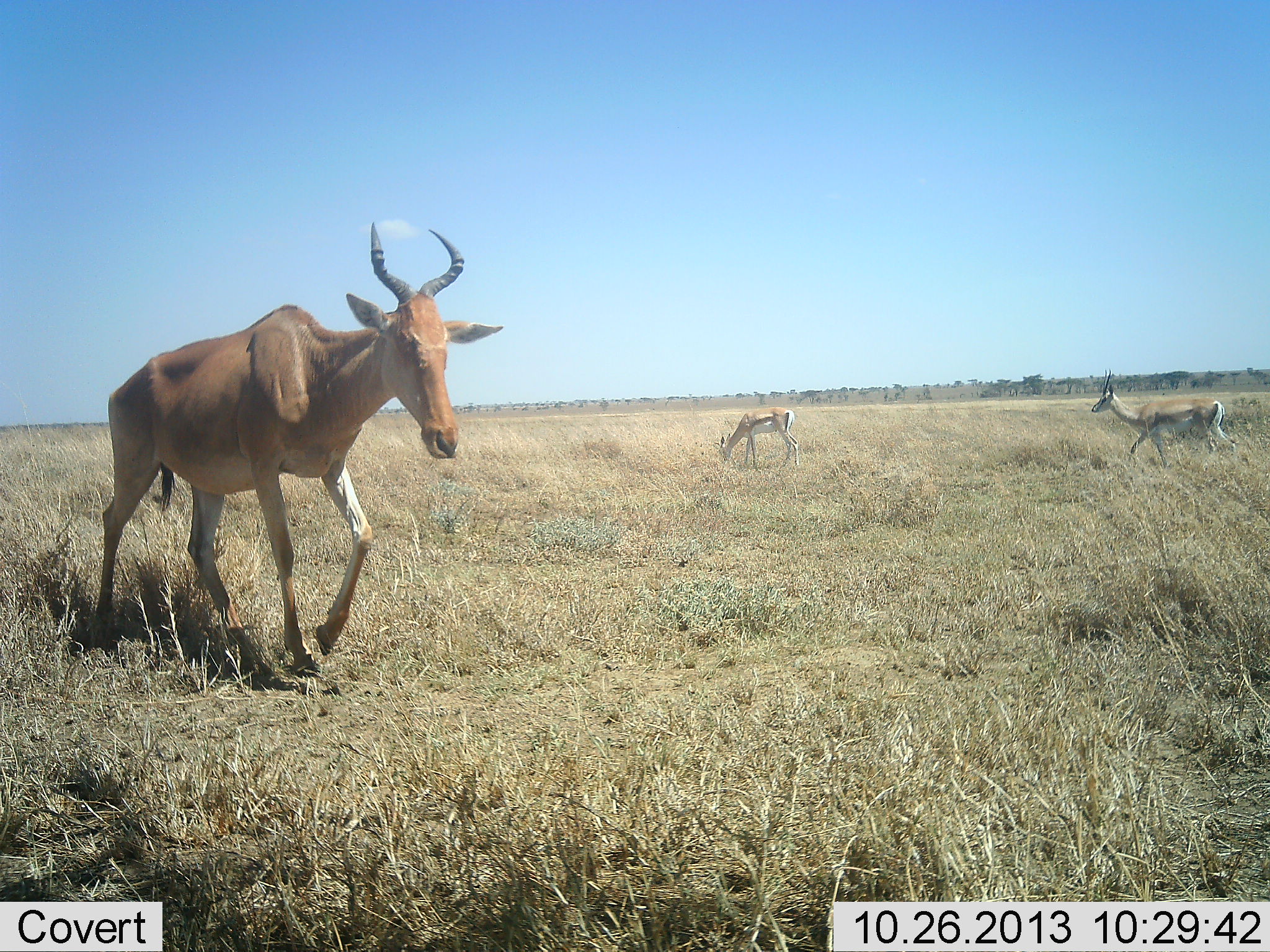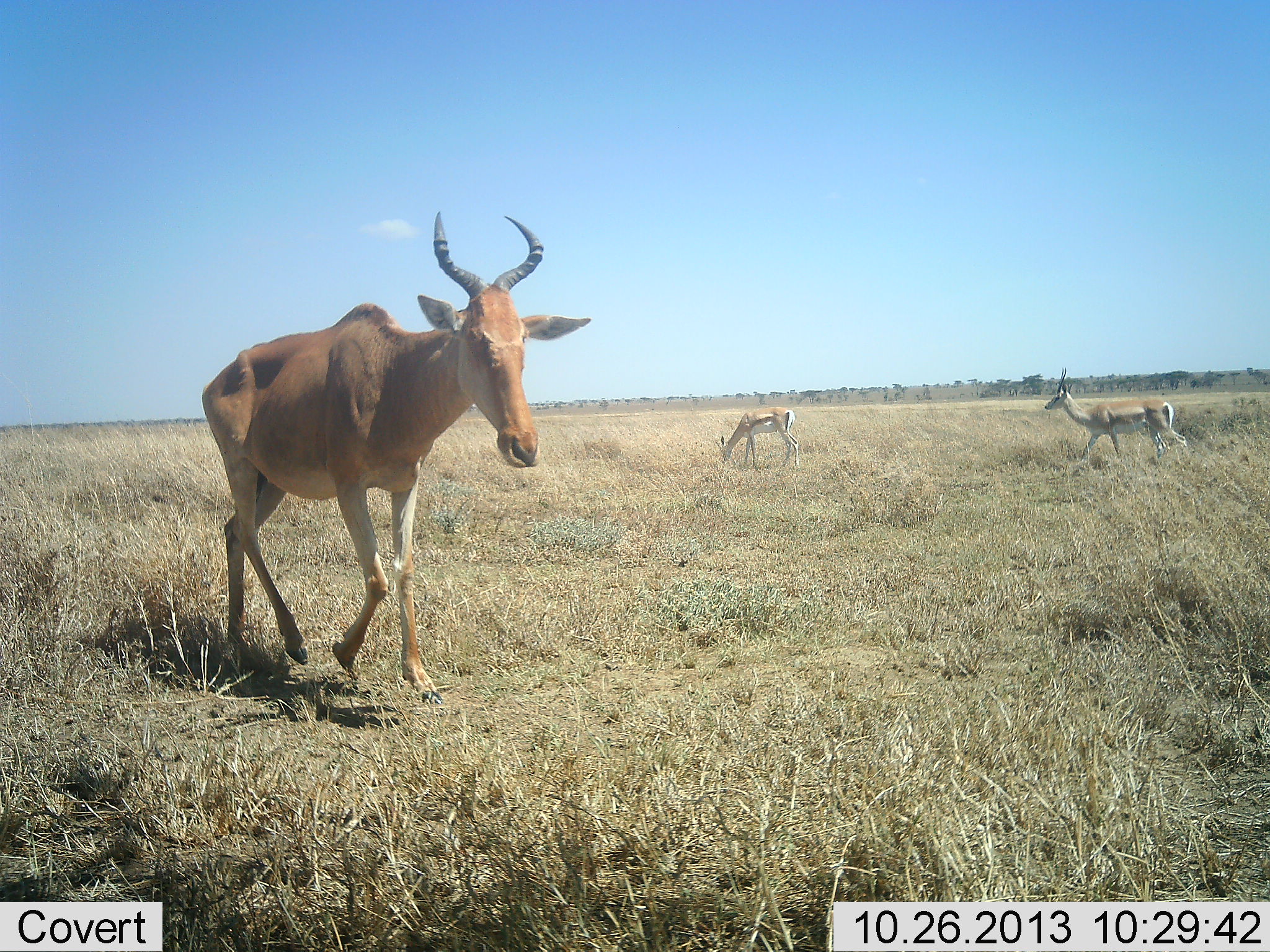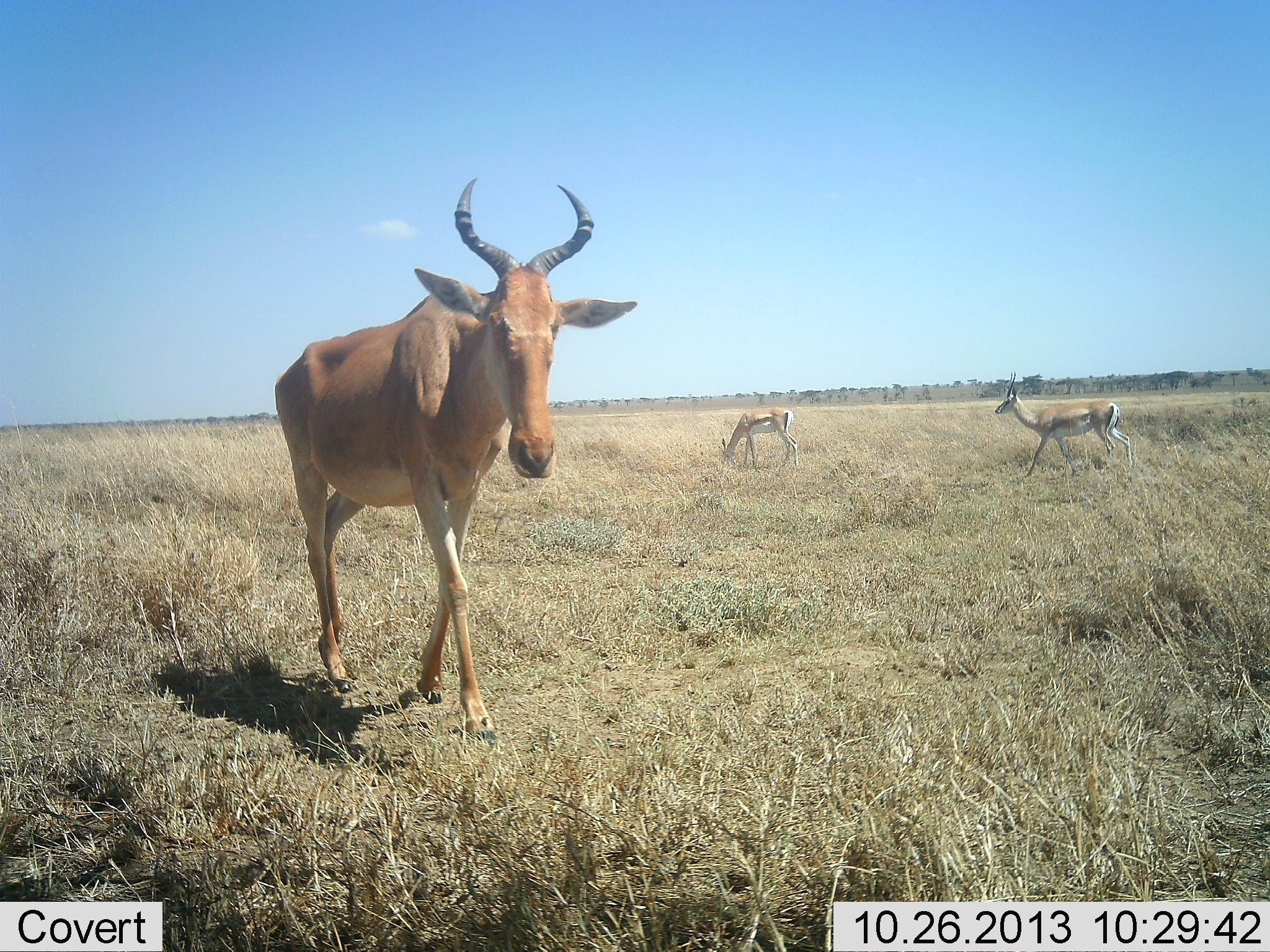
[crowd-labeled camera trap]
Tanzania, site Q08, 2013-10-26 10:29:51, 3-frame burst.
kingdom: Animalia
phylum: Chordata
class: Mammalia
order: Artiodactyla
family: Bovidae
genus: Eudorcas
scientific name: Eudorcas thomsonii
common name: thomson's gazelle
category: gazellethomsons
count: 2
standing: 18%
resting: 0%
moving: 82%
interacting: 0%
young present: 0%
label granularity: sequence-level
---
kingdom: Animalia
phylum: Chordata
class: Mammalia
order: Artiodactyla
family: Bovidae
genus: Alcelaphus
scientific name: Alcelaphus buselaphus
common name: hartebeest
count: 1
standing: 0%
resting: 0%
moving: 100%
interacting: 0%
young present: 6%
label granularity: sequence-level